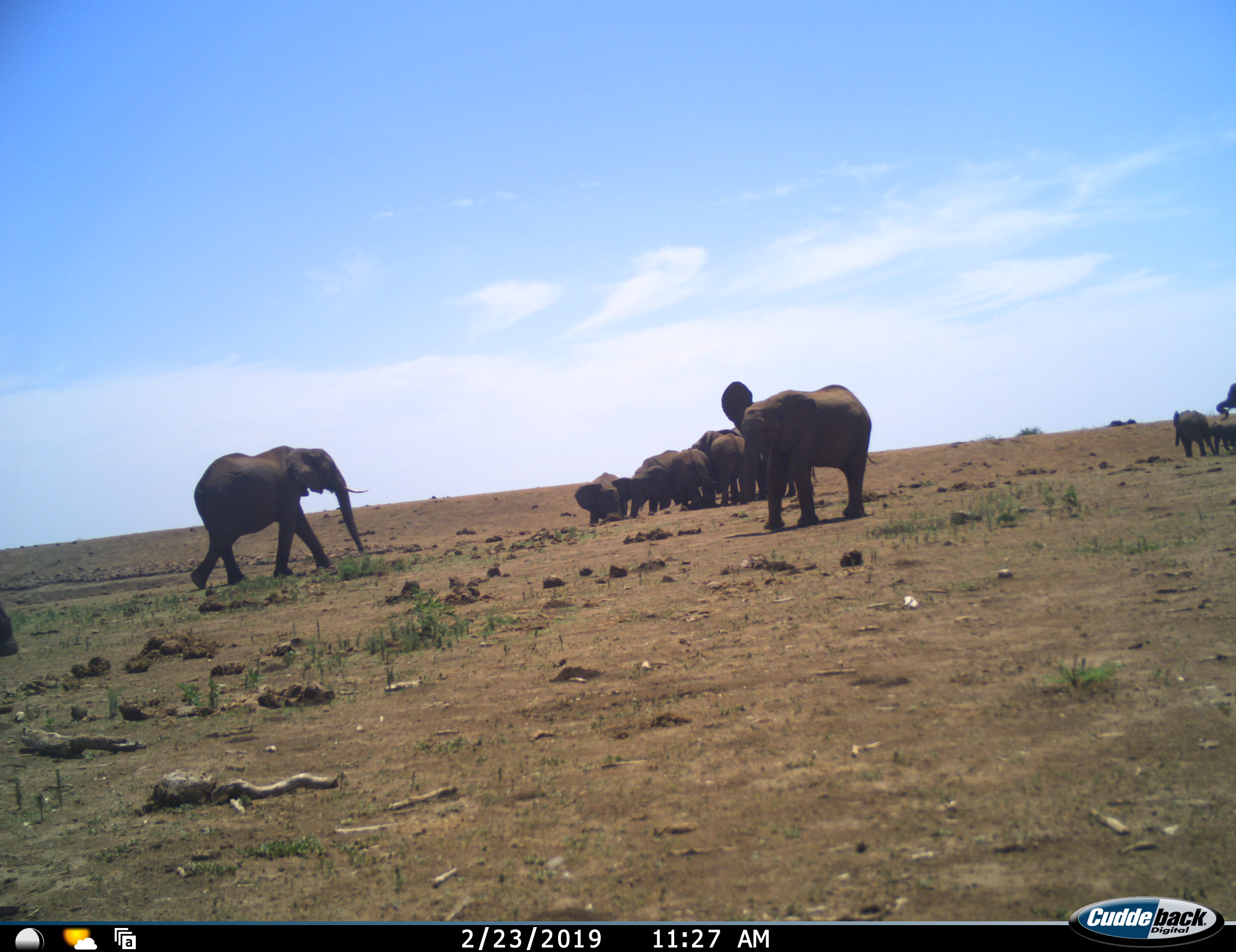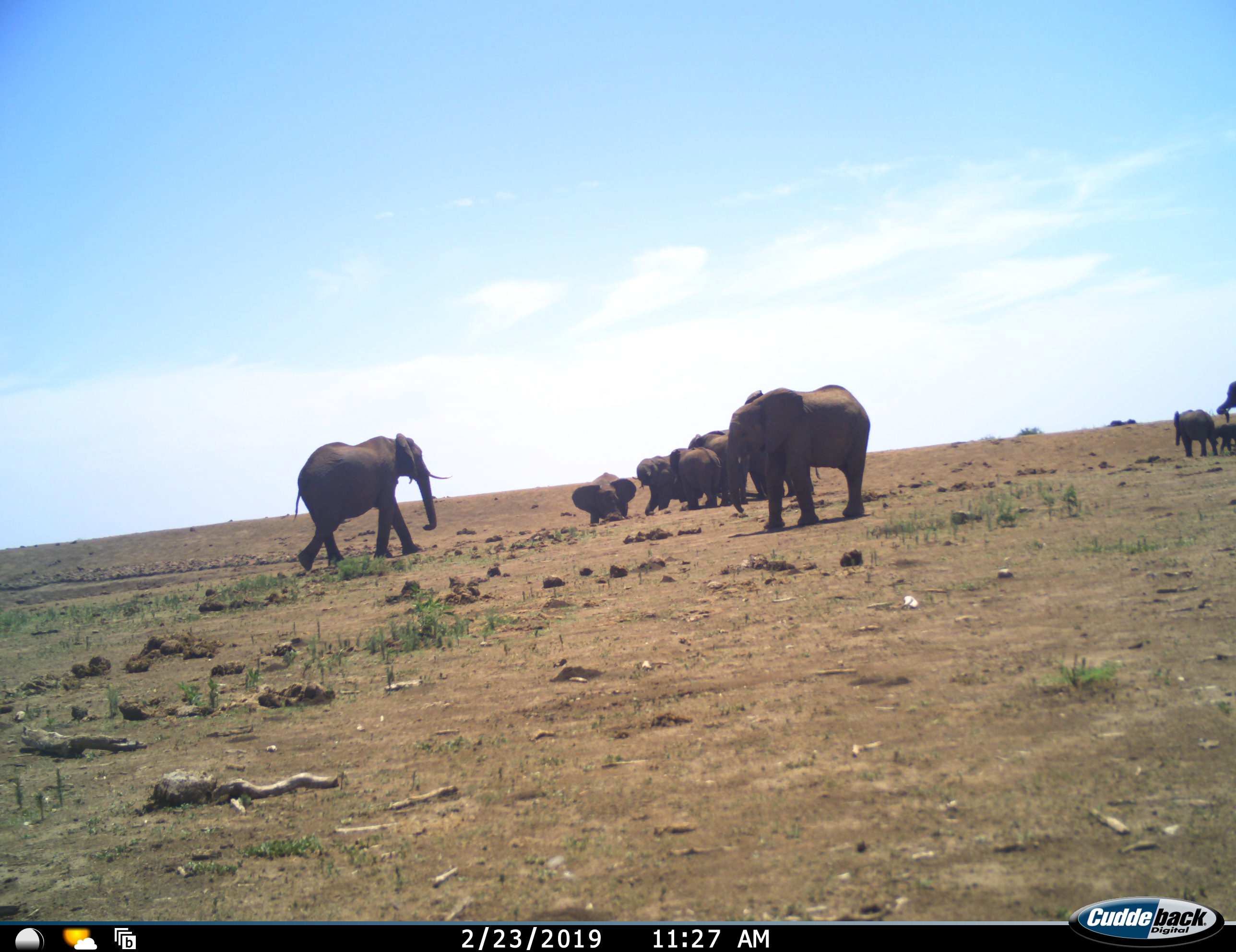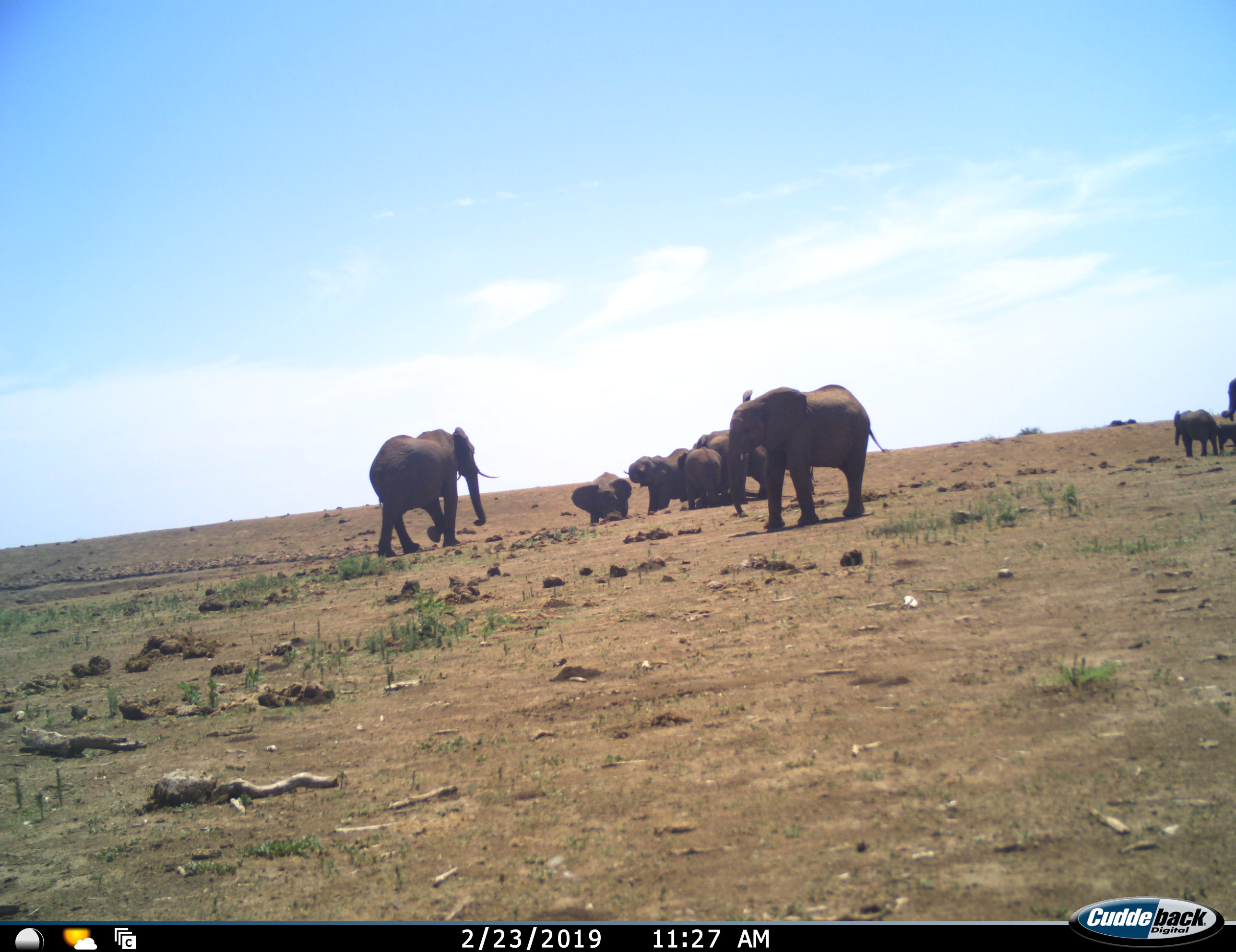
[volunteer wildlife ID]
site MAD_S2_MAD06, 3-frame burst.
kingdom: Animalia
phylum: Chordata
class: Mammalia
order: Proboscidea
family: Elephantidae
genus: Loxodonta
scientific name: Loxodonta africana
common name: african bush elephant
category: elephant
Elephant (african bush elephant) (Loxodonta africana), count 11-50. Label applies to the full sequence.